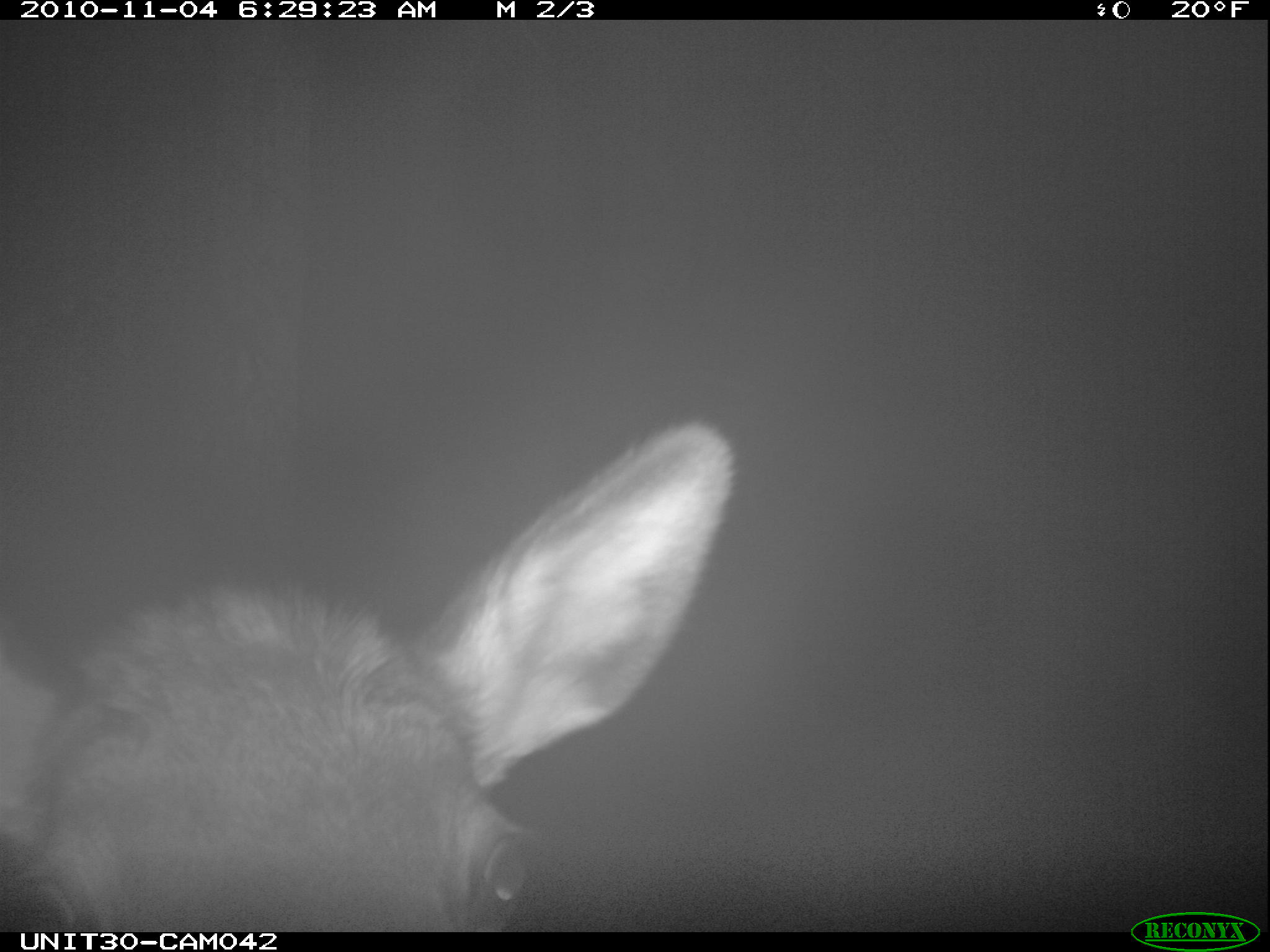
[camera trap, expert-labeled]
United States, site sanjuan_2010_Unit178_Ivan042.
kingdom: Animalia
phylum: Chordata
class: Mammalia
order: Artiodactyla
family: Cervidae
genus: Cervus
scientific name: Cervus elaphus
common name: red deer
Cervus elaphus (red deer).